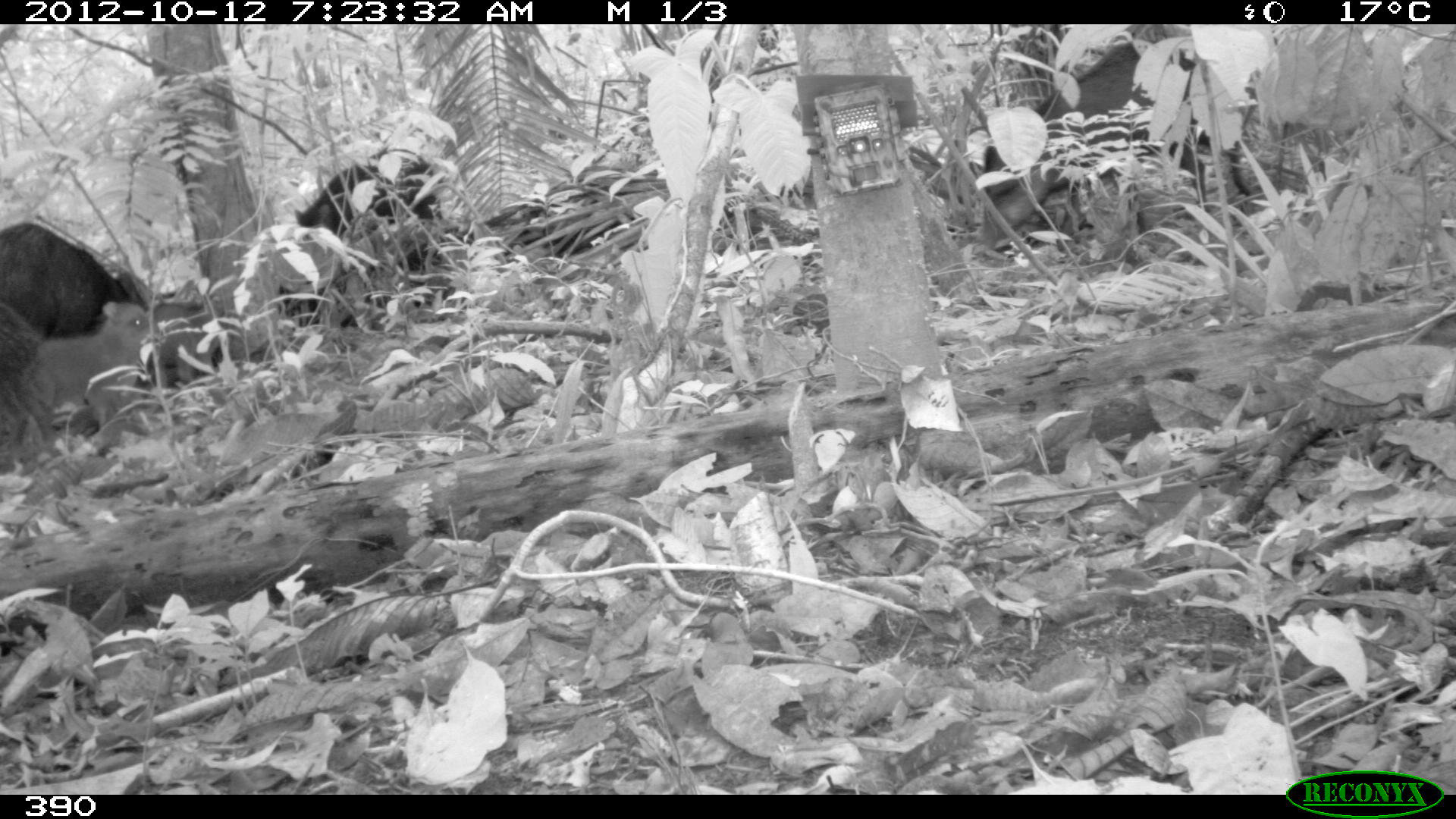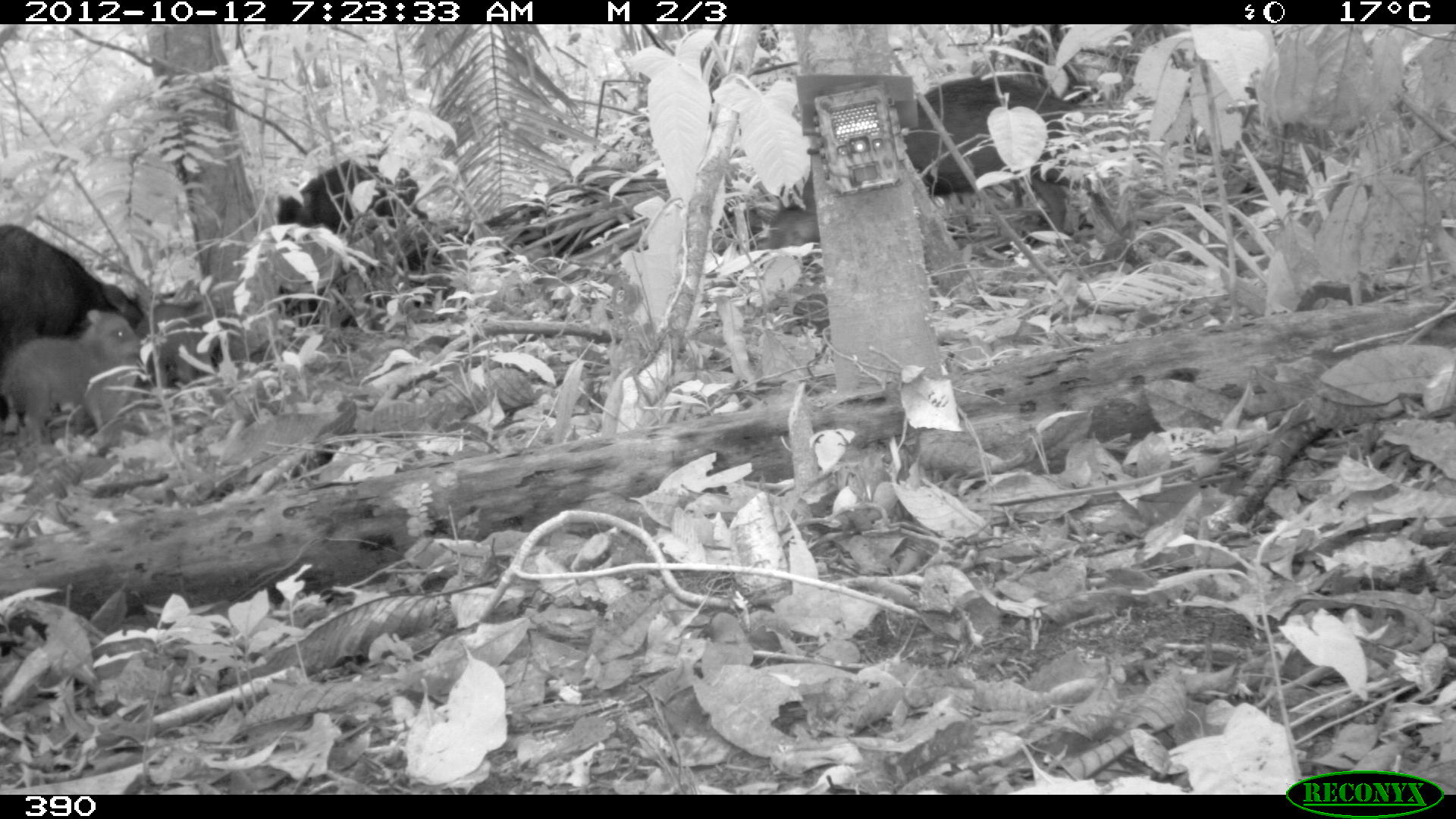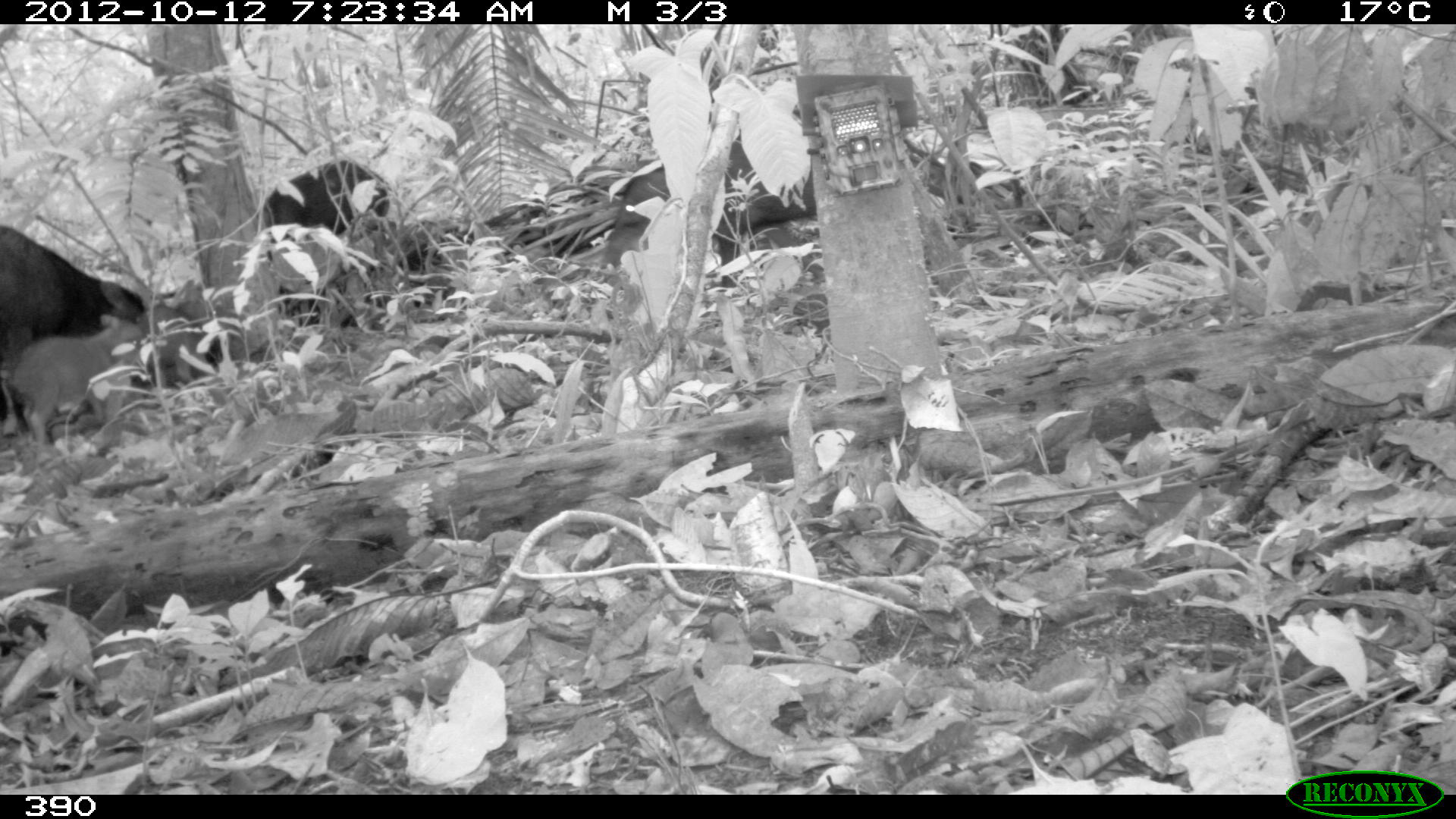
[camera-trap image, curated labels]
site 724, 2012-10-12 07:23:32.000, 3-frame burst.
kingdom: Animalia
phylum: Chordata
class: Mammalia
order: Artiodactyla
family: Tayassuidae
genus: Tayassu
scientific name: Tayassu pecari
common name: white-lipped peccary